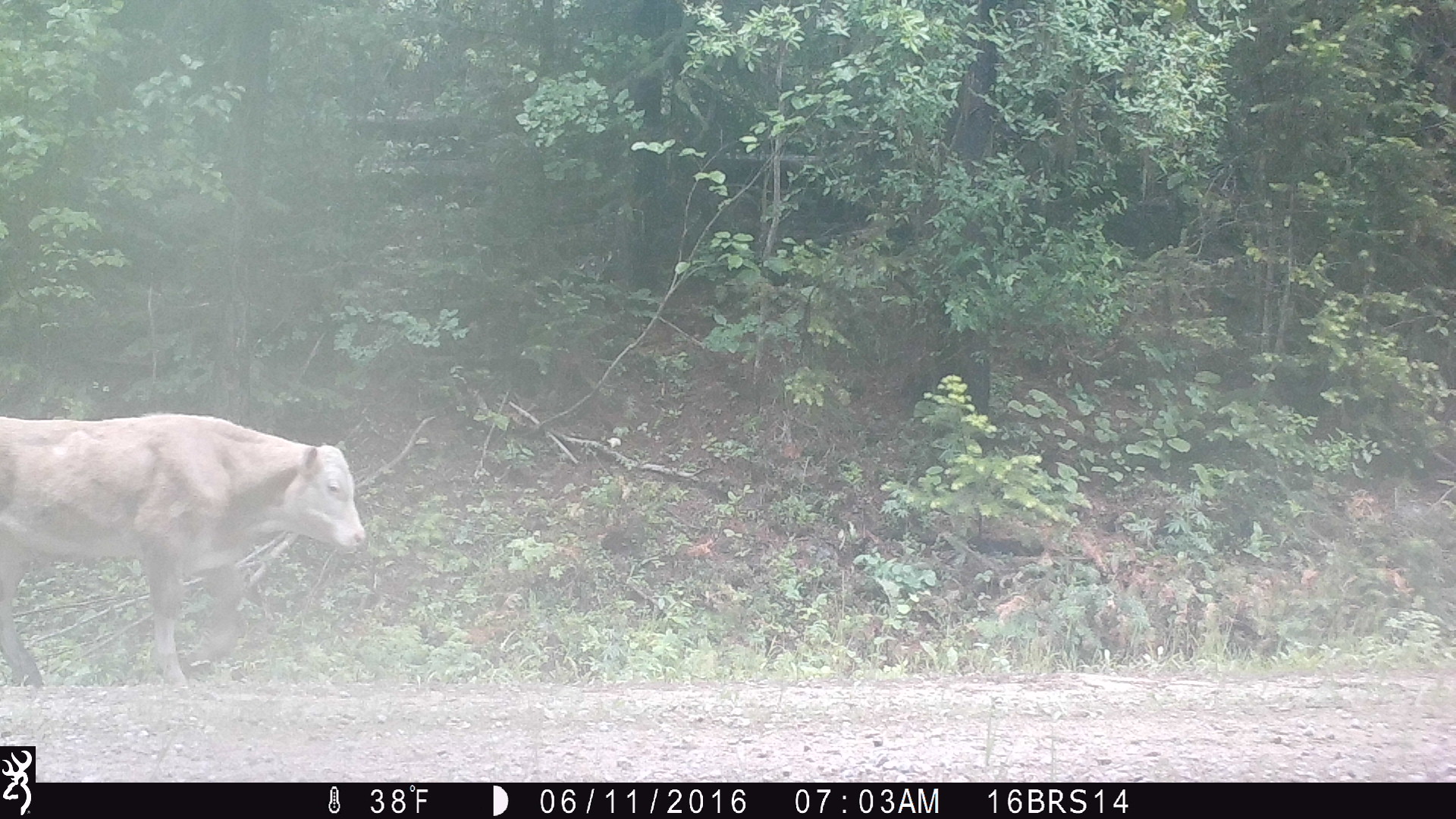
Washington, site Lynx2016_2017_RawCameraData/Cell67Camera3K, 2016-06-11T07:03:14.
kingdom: Animalia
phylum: Chordata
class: Mammalia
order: Artiodactyla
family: Bovidae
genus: Bos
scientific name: Bos taurus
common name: domestic cattle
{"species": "domestic cattle (Bos taurus)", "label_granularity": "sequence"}